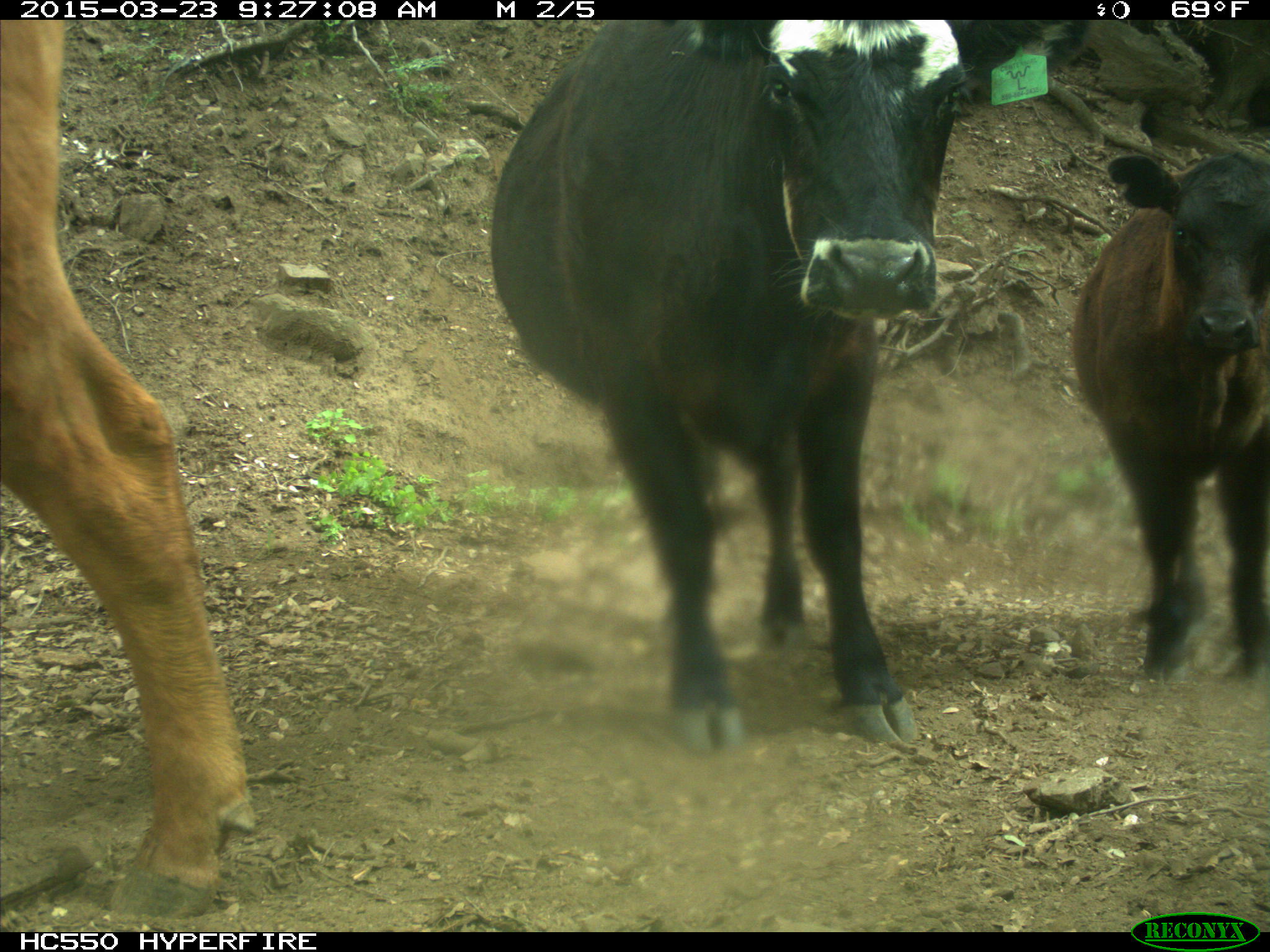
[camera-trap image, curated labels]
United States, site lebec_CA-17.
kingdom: Animalia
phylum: Chordata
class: Mammalia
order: Artiodactyla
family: Bovidae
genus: Bos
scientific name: Bos taurus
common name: domestic cow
Bos taurus (domestic cow).